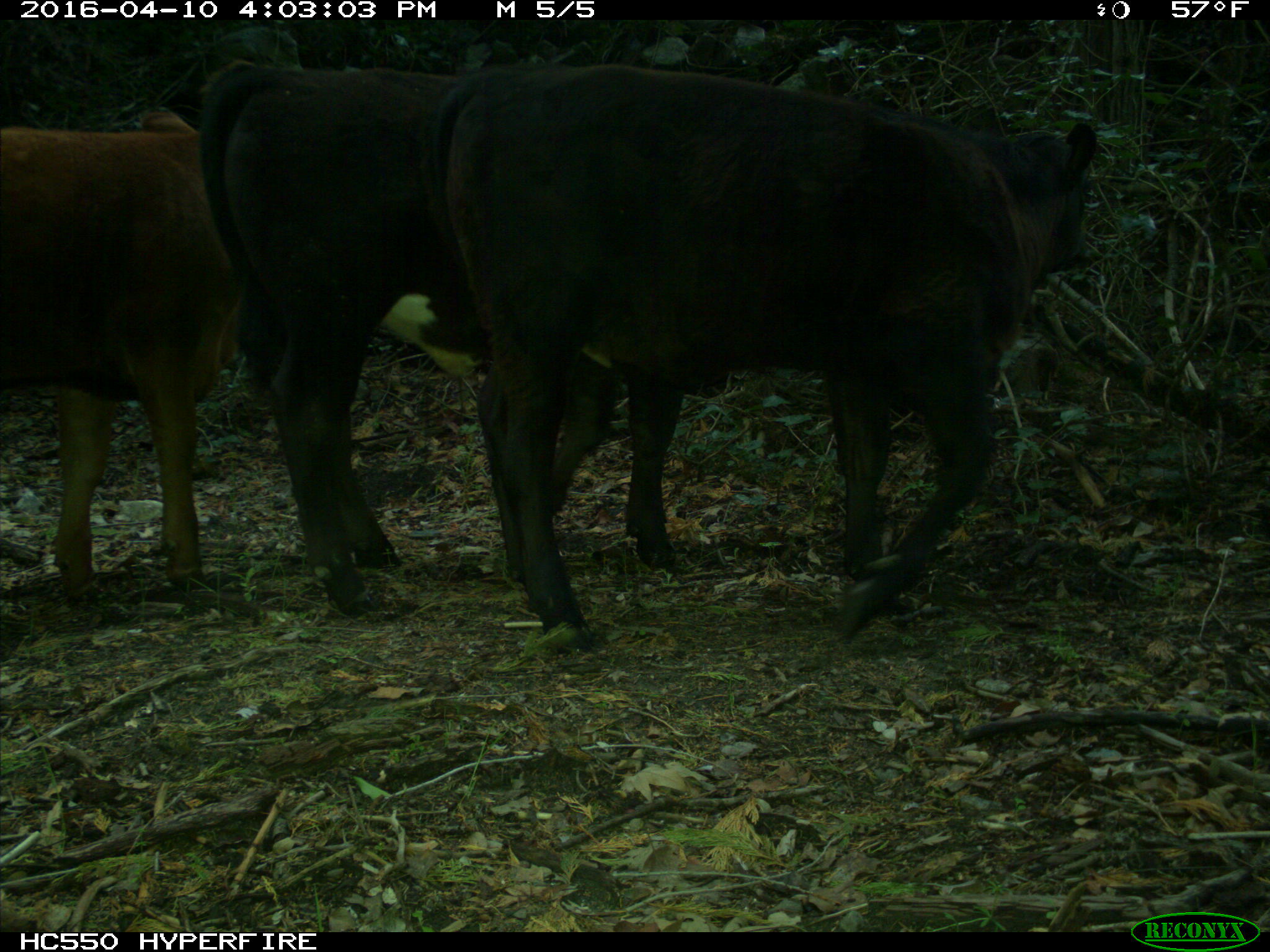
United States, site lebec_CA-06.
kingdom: Animalia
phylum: Chordata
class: Mammalia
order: Artiodactyla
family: Bovidae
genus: Bos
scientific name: Bos taurus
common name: domestic cow